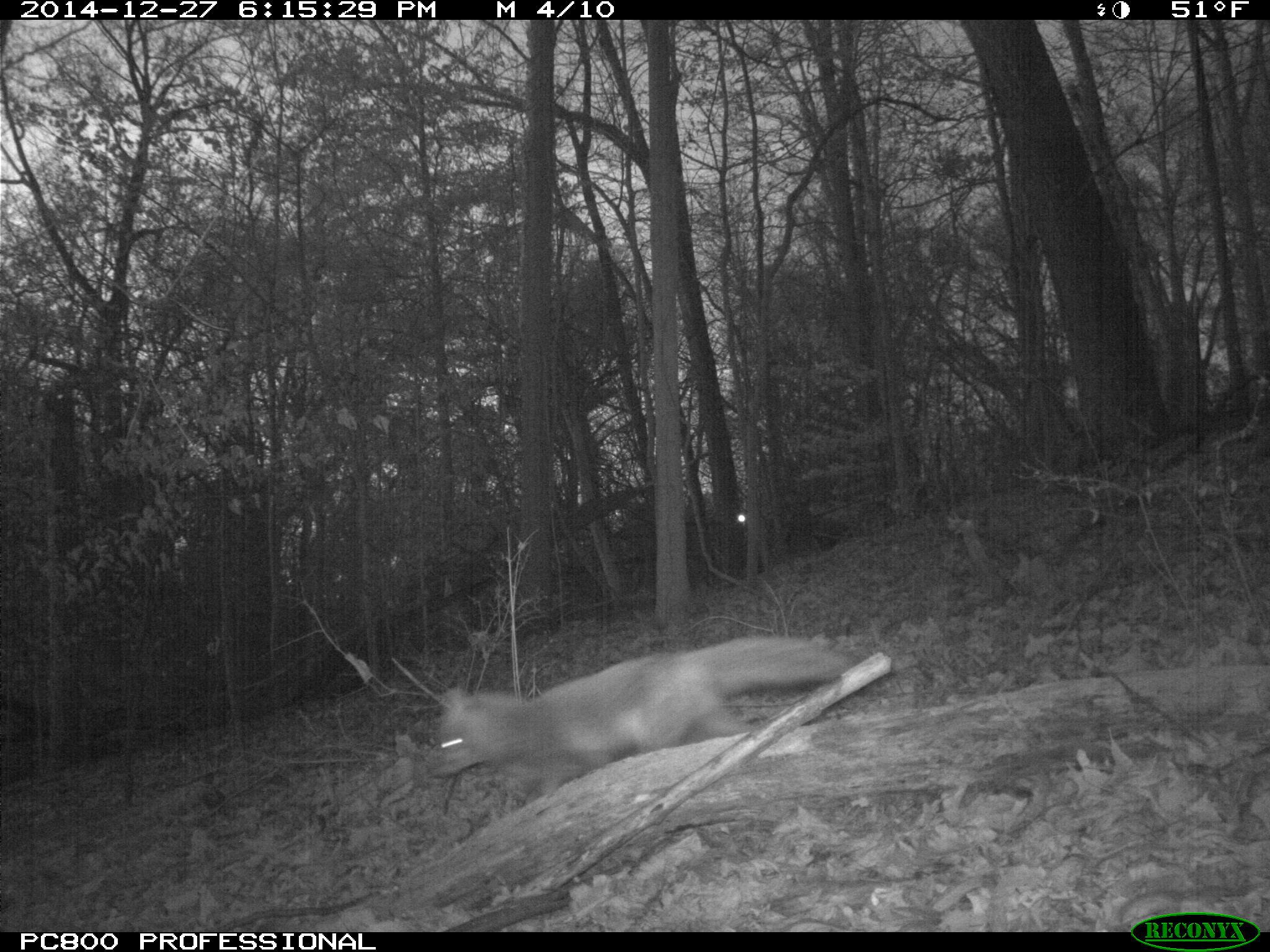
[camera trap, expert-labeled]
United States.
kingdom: Animalia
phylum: Chordata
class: Mammalia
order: Carnivora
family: Canidae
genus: Vulpes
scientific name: Vulpes vulpes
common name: red fox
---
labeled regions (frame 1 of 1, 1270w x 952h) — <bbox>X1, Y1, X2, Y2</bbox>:
Red Fox: <bbox>422, 632, 854, 807</bbox>